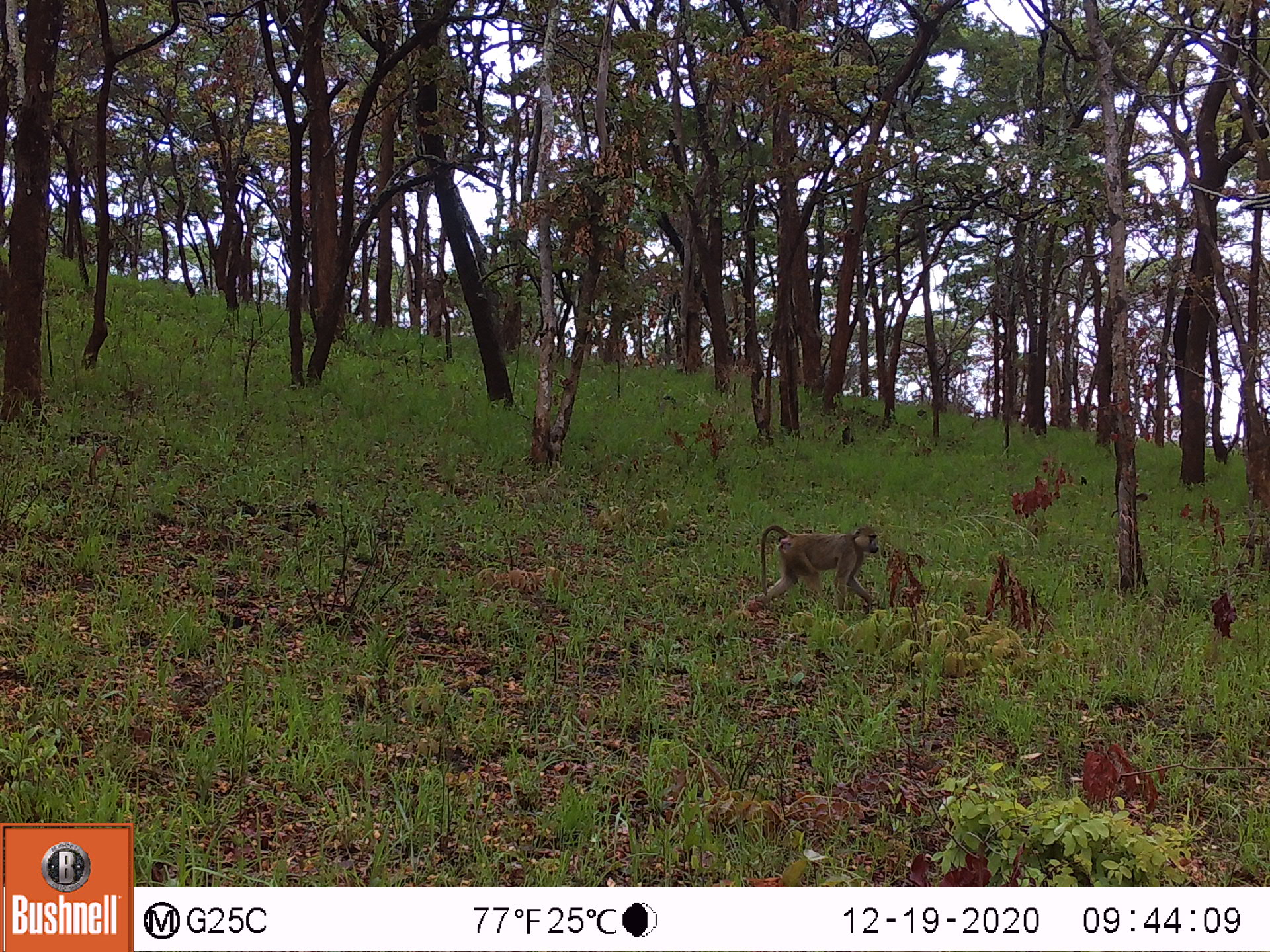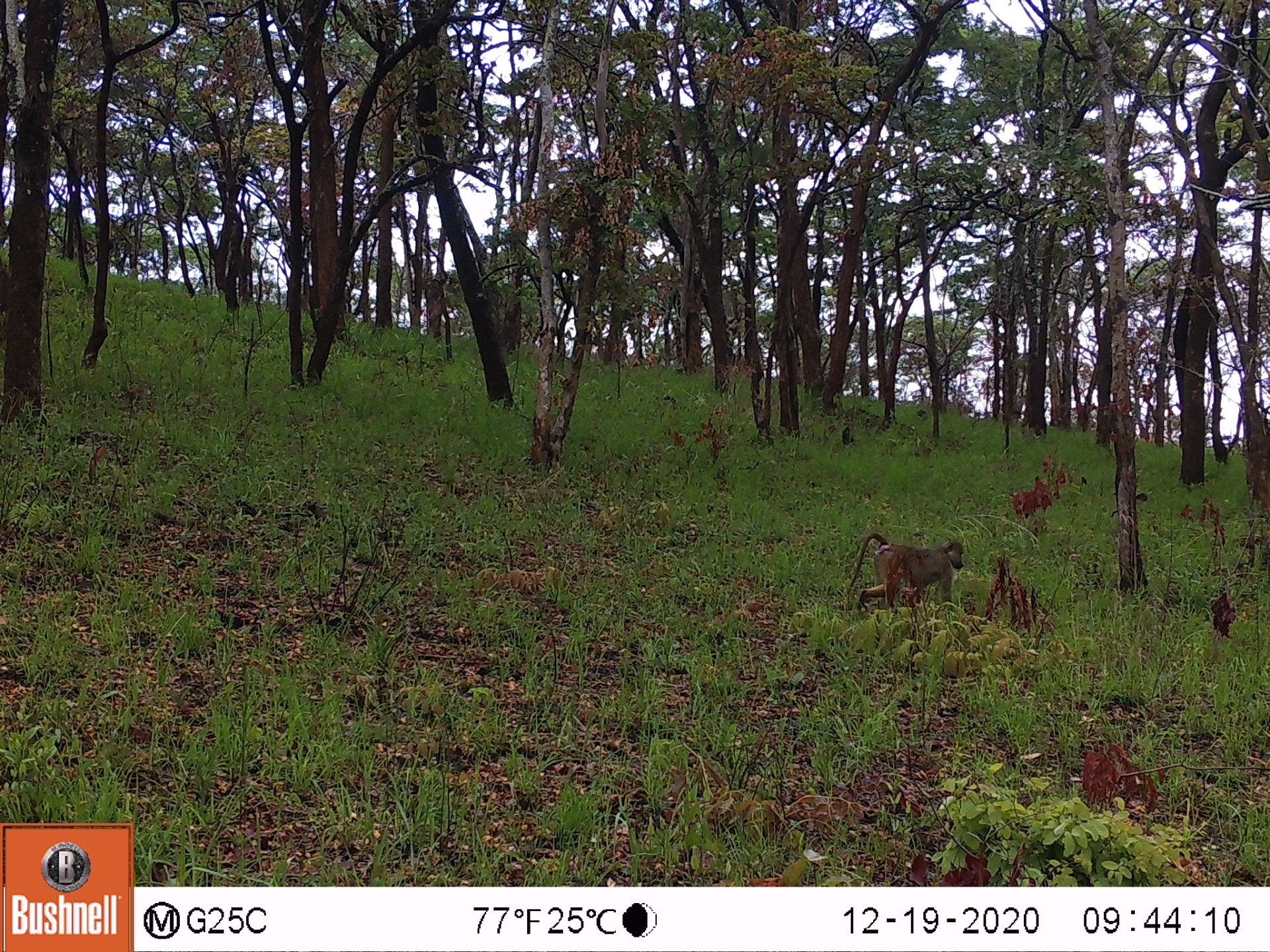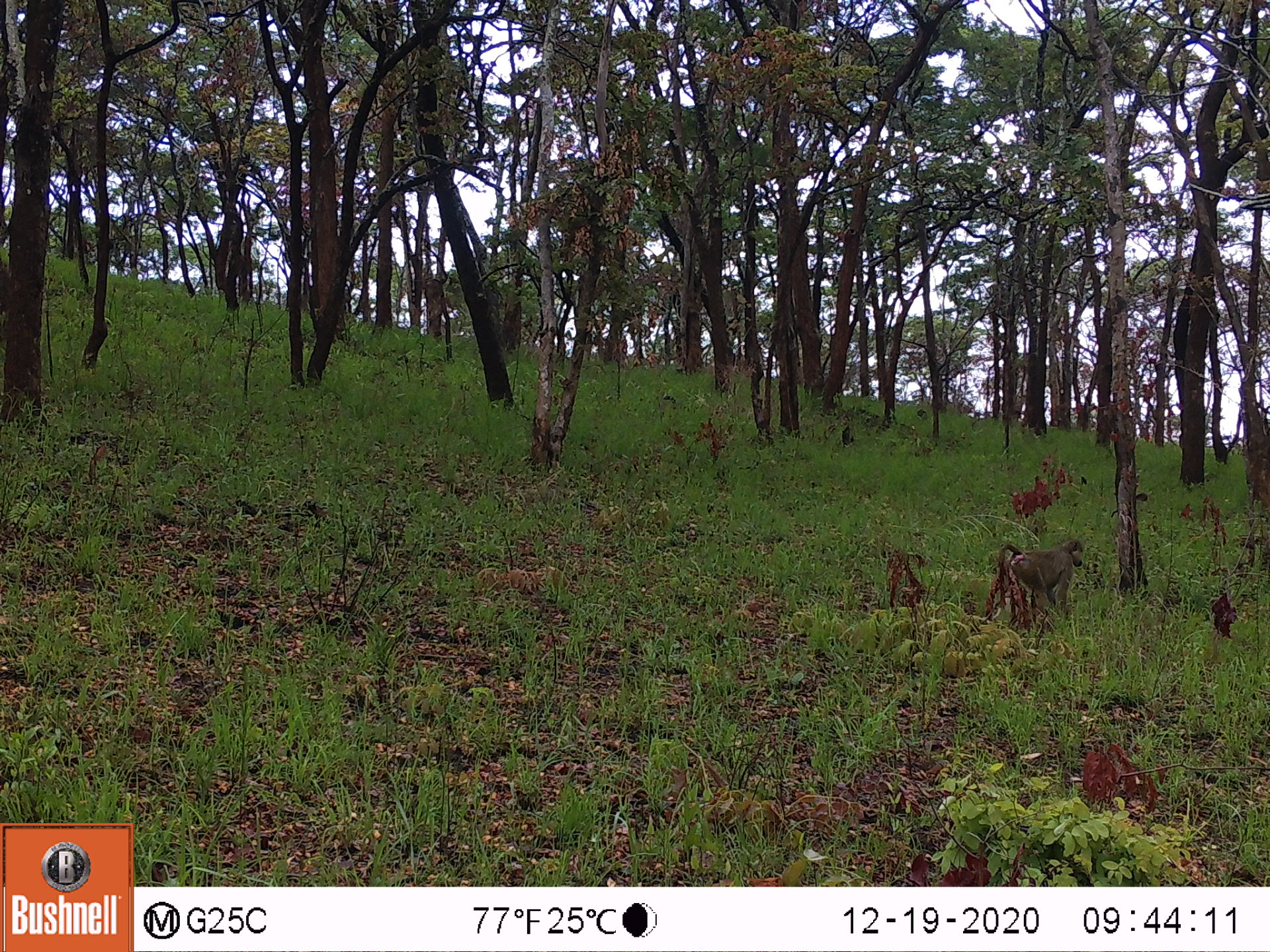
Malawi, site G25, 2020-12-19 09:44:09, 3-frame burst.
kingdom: Animalia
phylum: Chordata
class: Mammalia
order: Primates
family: Cercopithecidae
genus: Papio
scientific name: Papio cynocephalus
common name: yellow baboon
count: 1